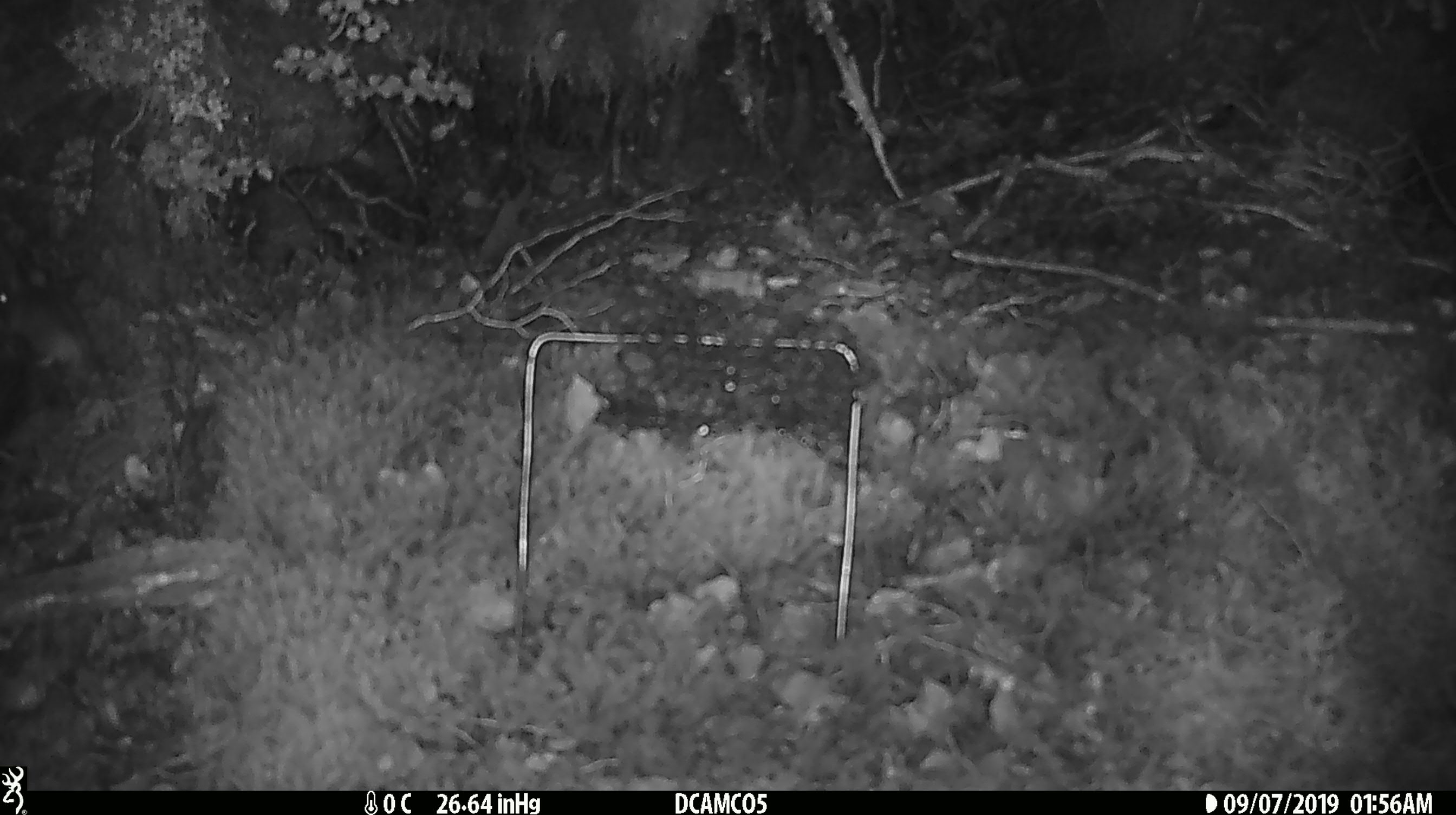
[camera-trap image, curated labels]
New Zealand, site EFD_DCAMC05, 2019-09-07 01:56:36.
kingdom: Animalia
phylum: Chordata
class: Mammalia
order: Rodentia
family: Muridae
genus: Mus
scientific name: Mus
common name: mouse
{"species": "mouse (Mus)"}